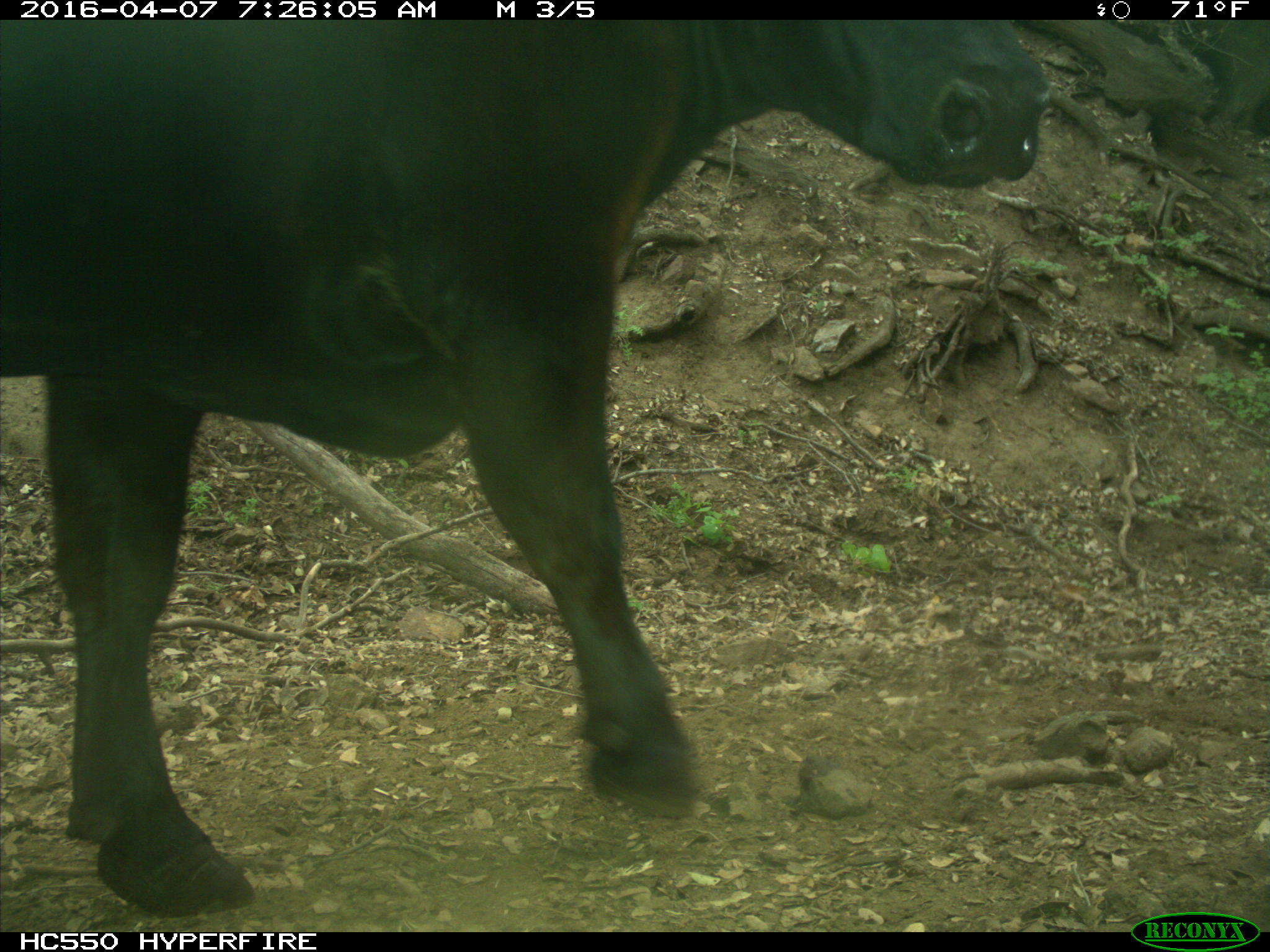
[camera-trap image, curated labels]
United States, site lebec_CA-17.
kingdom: Animalia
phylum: Chordata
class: Mammalia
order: Artiodactyla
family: Bovidae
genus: Bos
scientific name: Bos taurus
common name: domestic cow